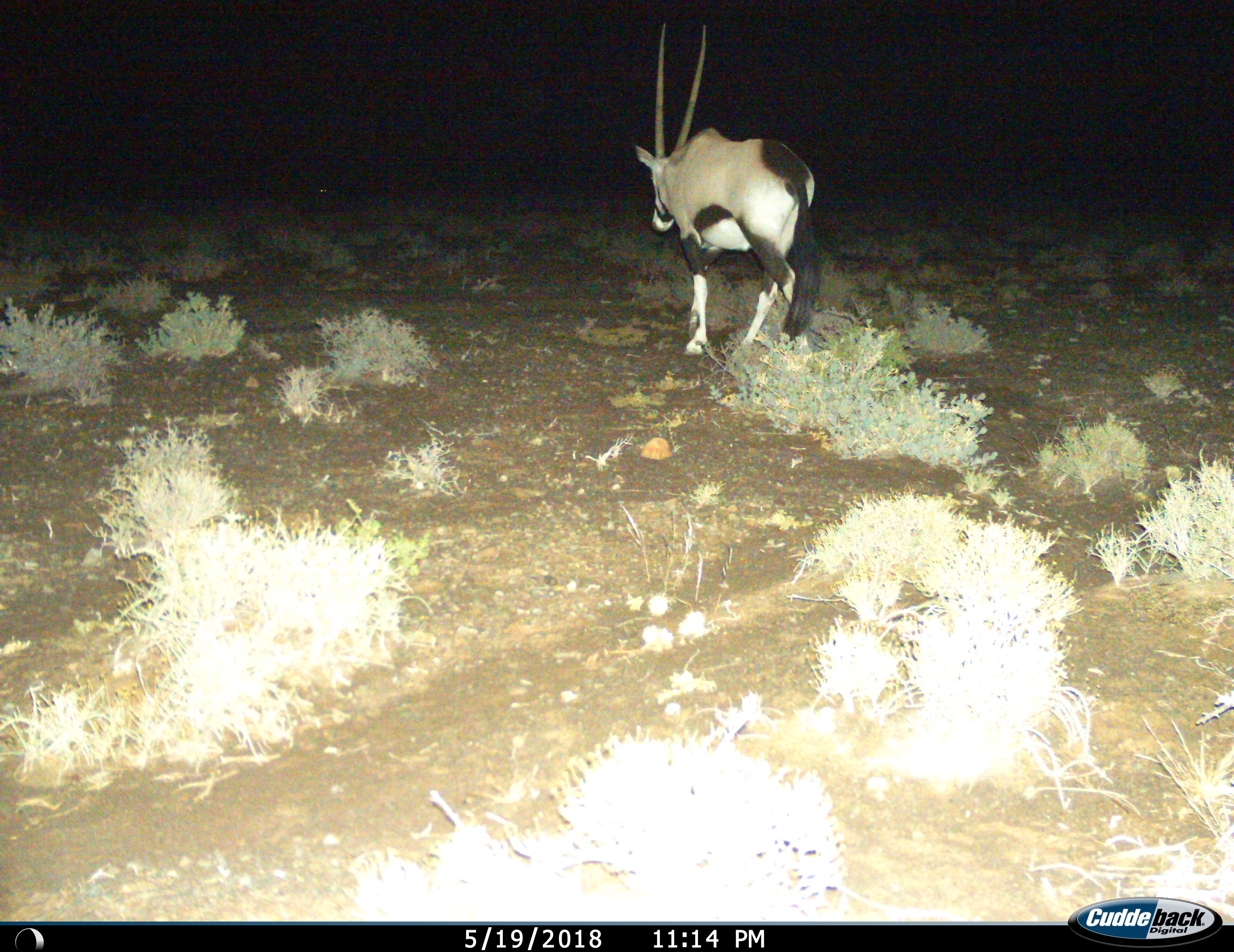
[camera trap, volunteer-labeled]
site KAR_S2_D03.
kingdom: Animalia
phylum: Chordata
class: Mammalia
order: Artiodactyla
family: Bovidae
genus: Oryx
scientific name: Oryx gazella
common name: gemsbok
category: oryx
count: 1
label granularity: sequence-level